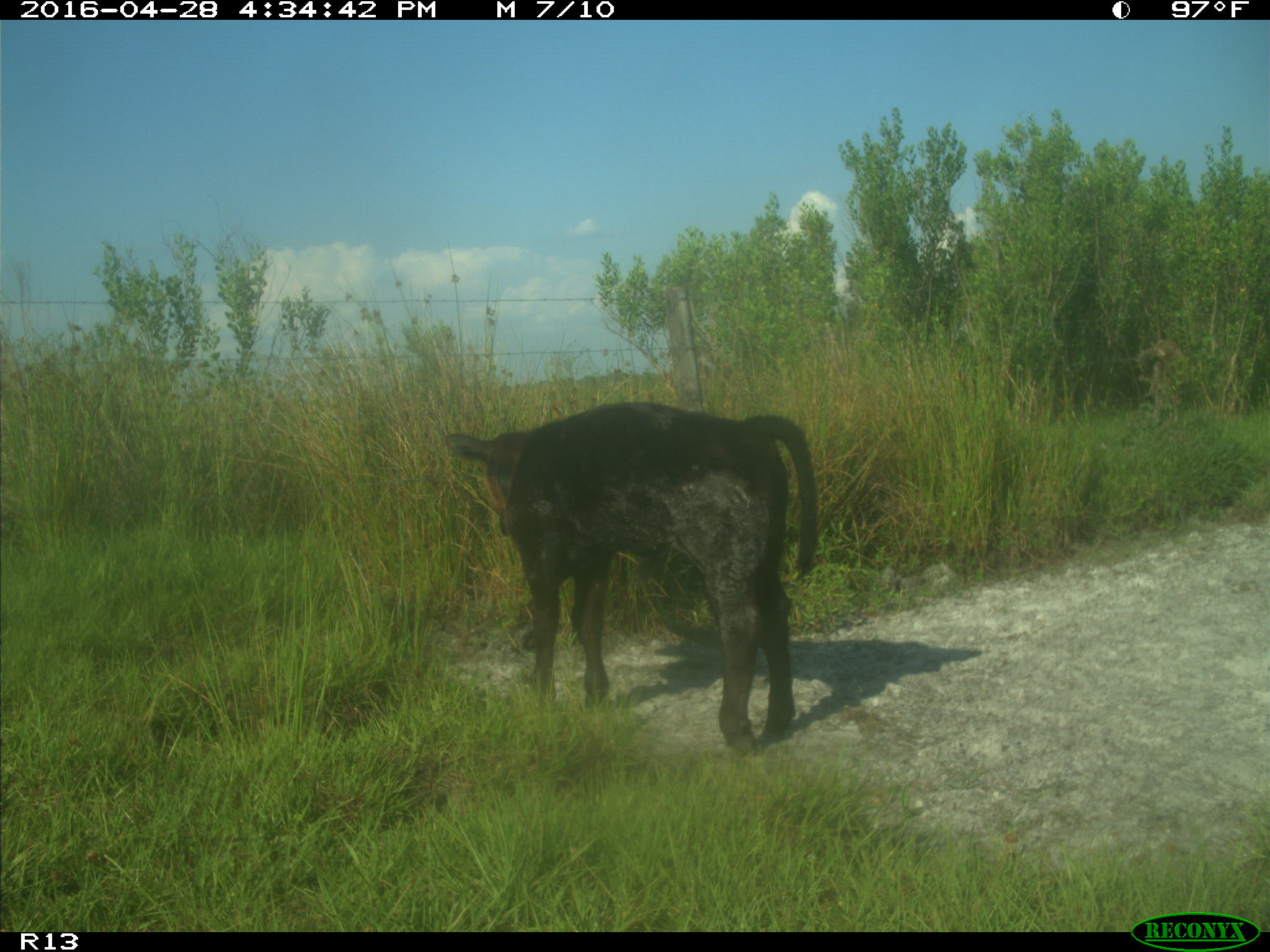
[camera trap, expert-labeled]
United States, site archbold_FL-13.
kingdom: Animalia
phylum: Chordata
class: Mammalia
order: Artiodactyla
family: Bovidae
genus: Bos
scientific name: Bos taurus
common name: domestic cow